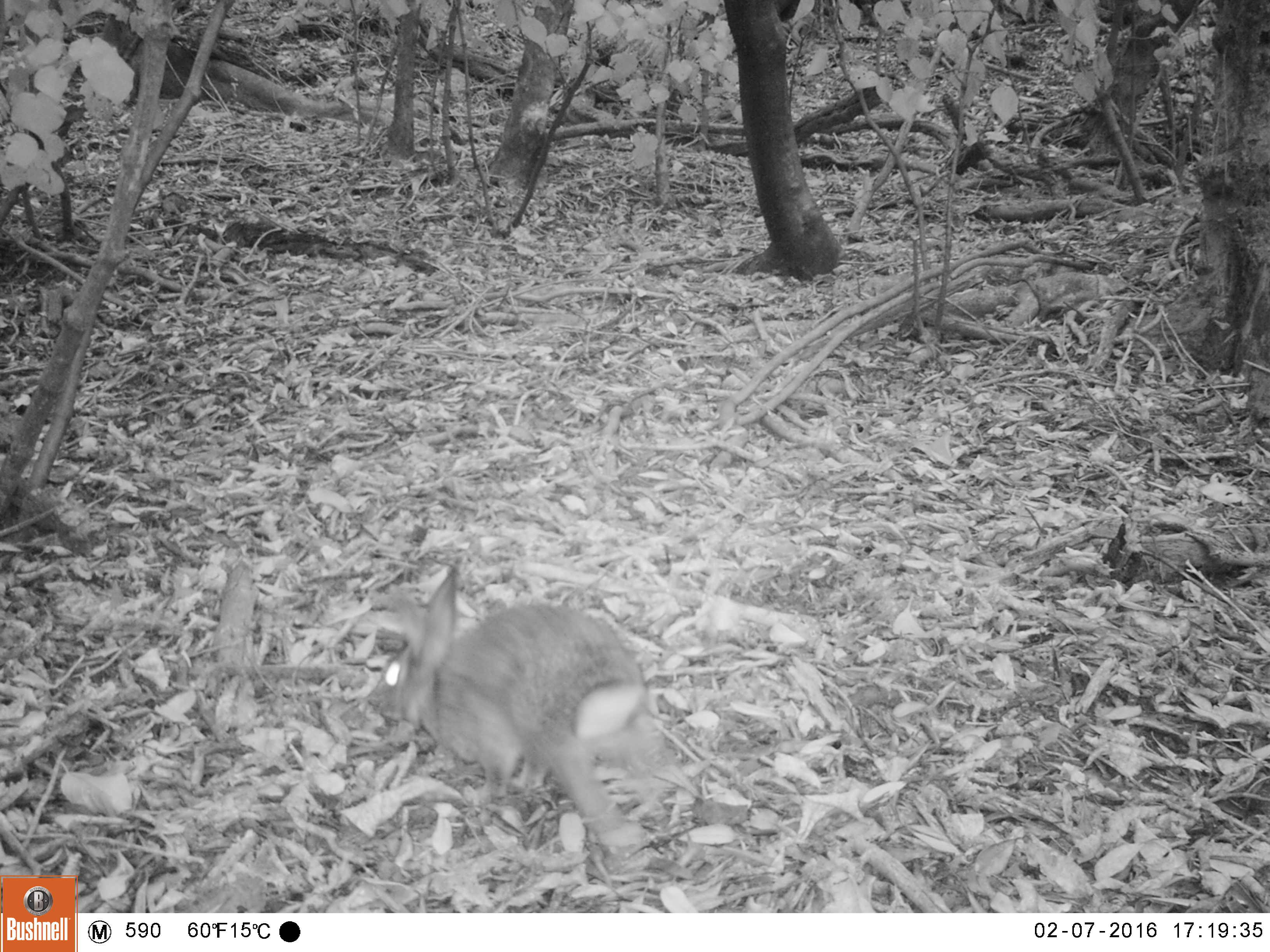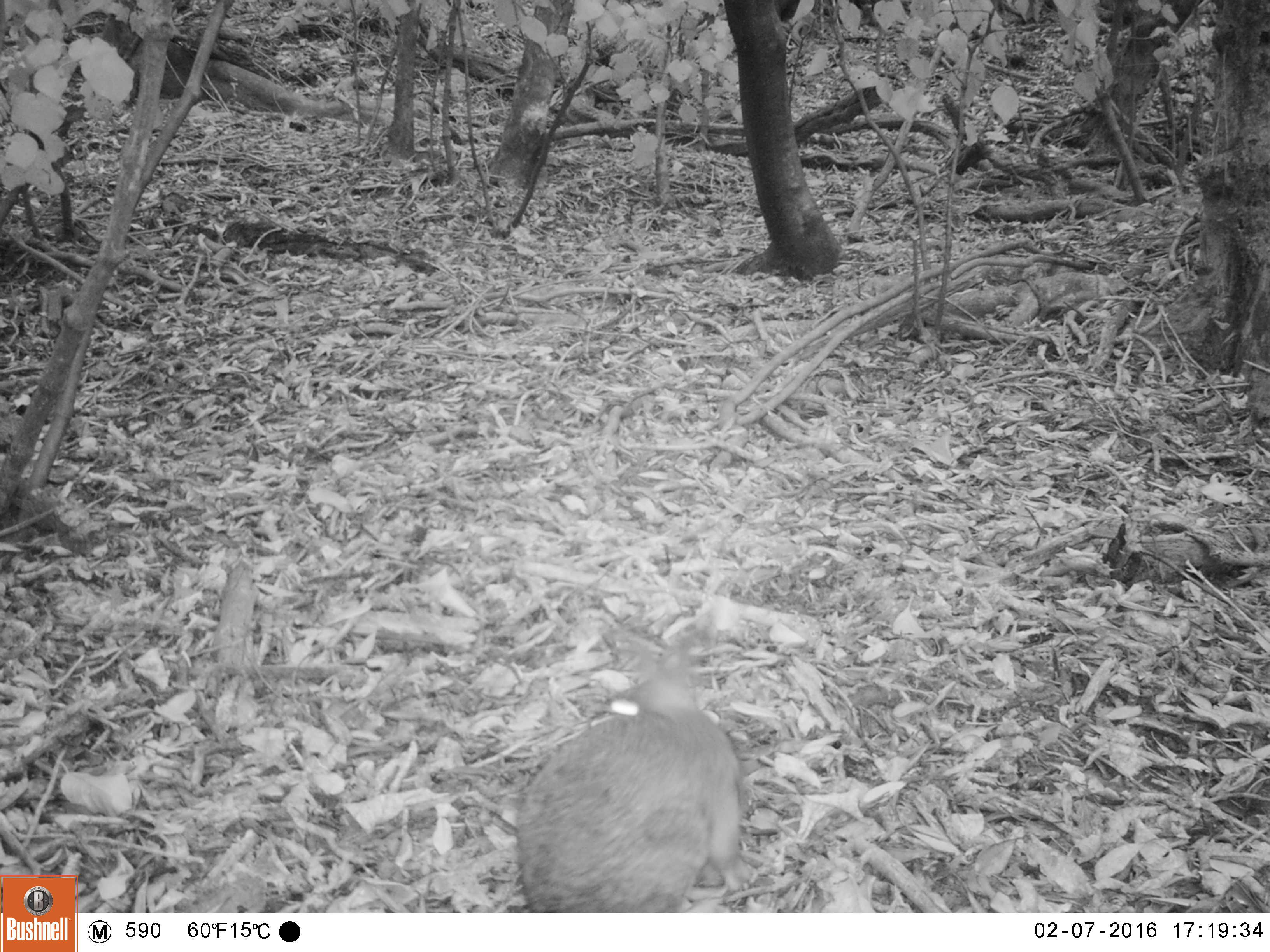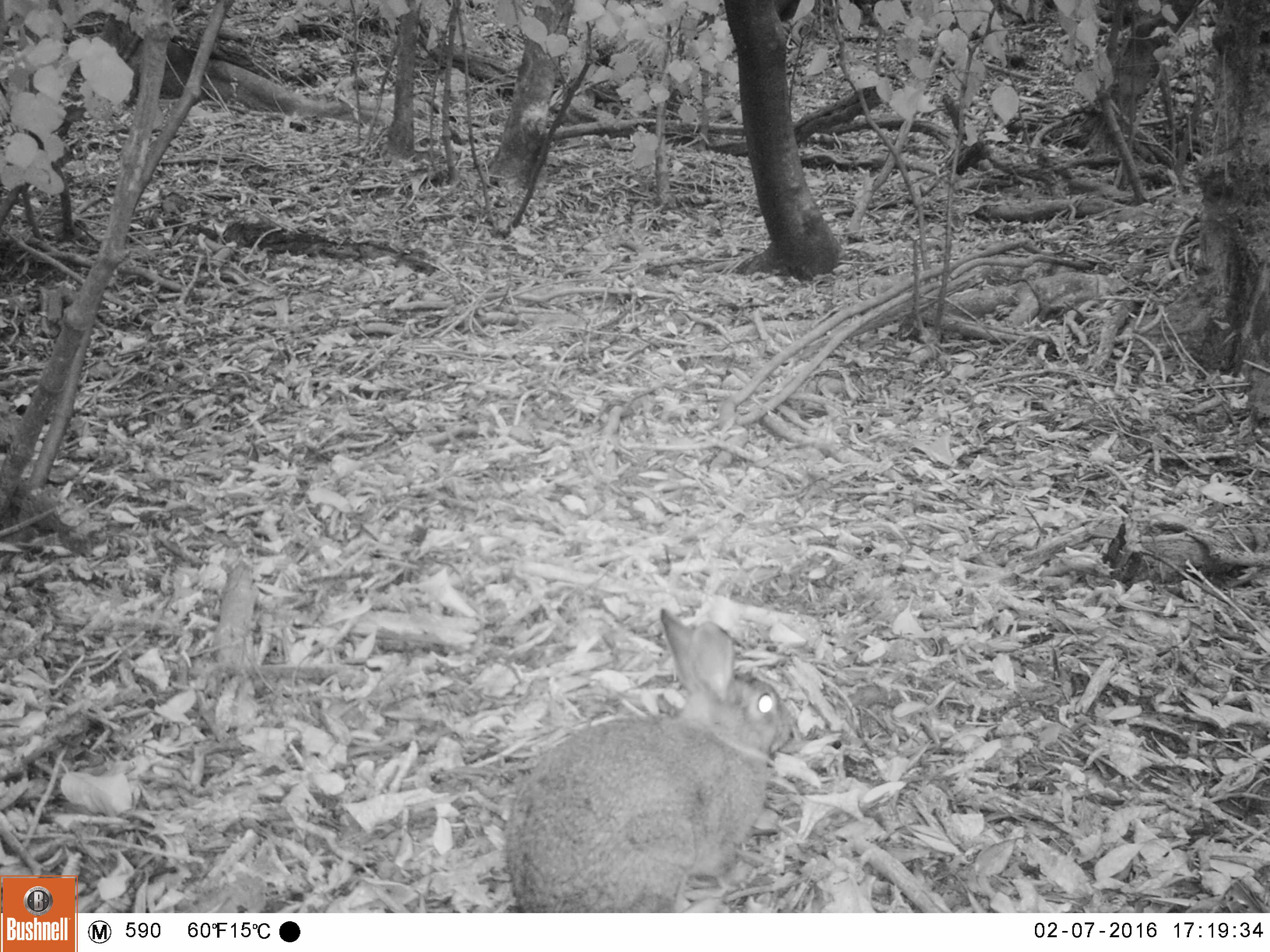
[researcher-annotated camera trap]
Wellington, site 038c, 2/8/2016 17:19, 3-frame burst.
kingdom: Animalia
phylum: Chordata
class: Mammalia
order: Lagomorpha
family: Leporidae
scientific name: Leporidae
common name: rabbit